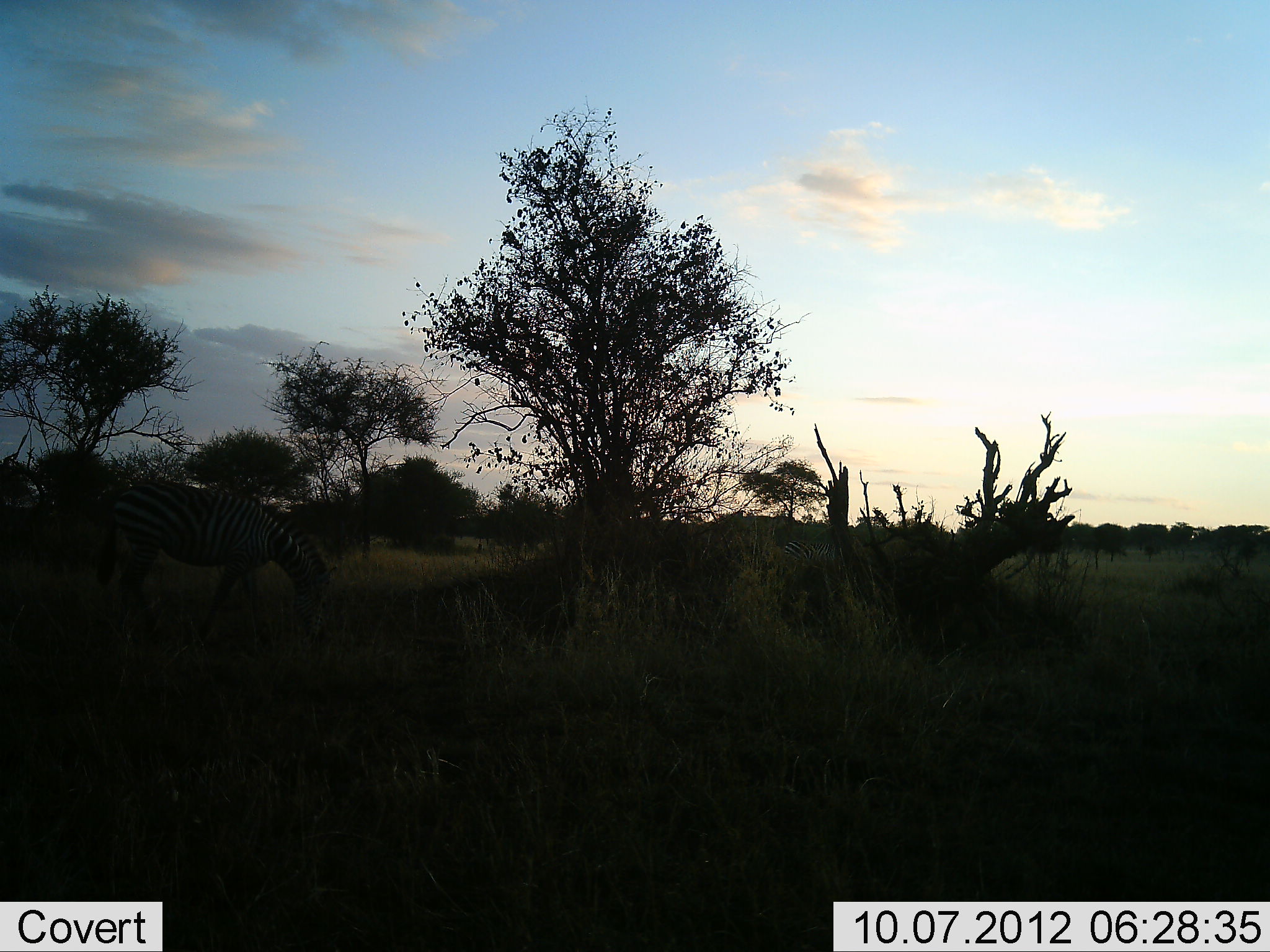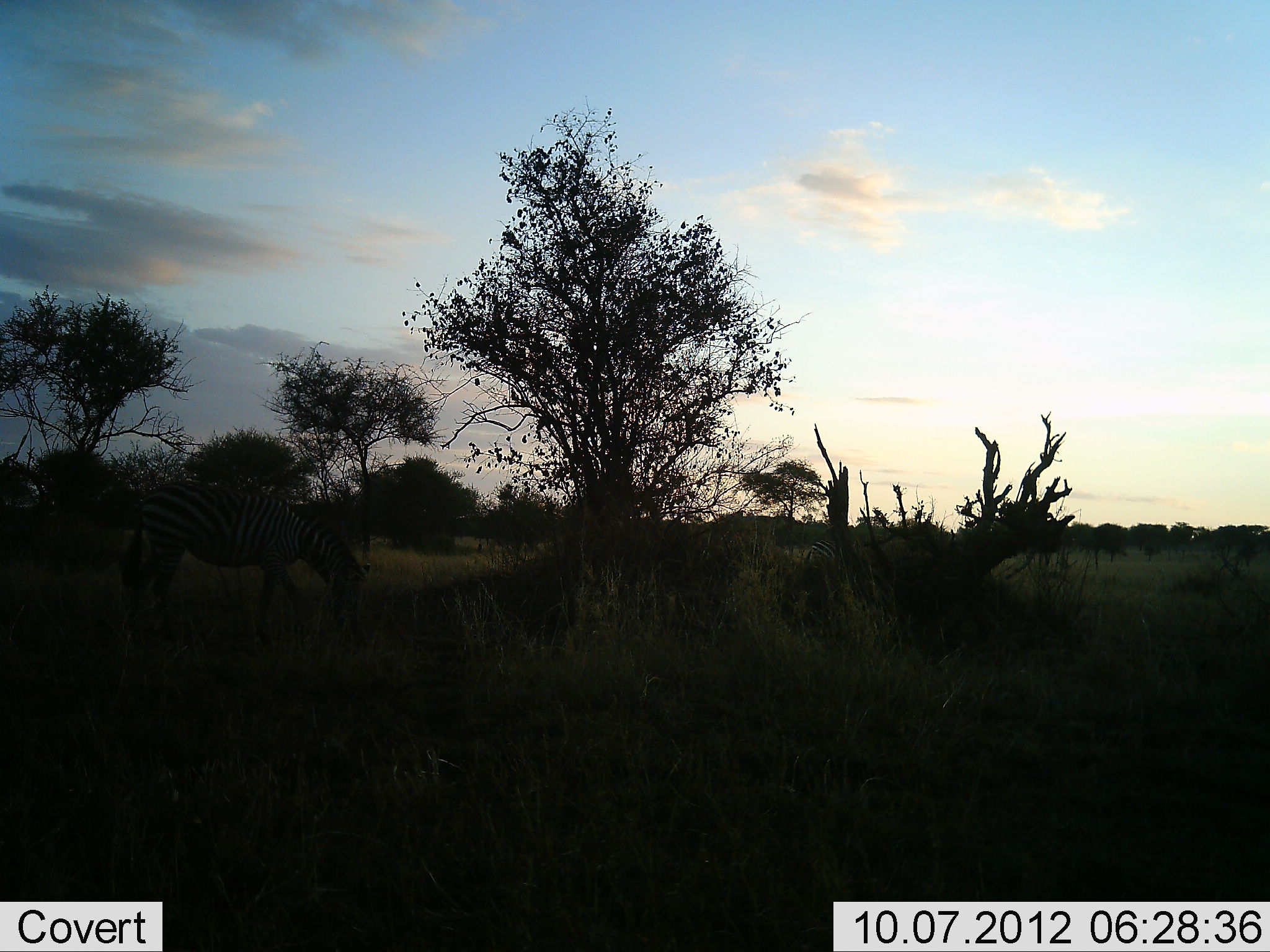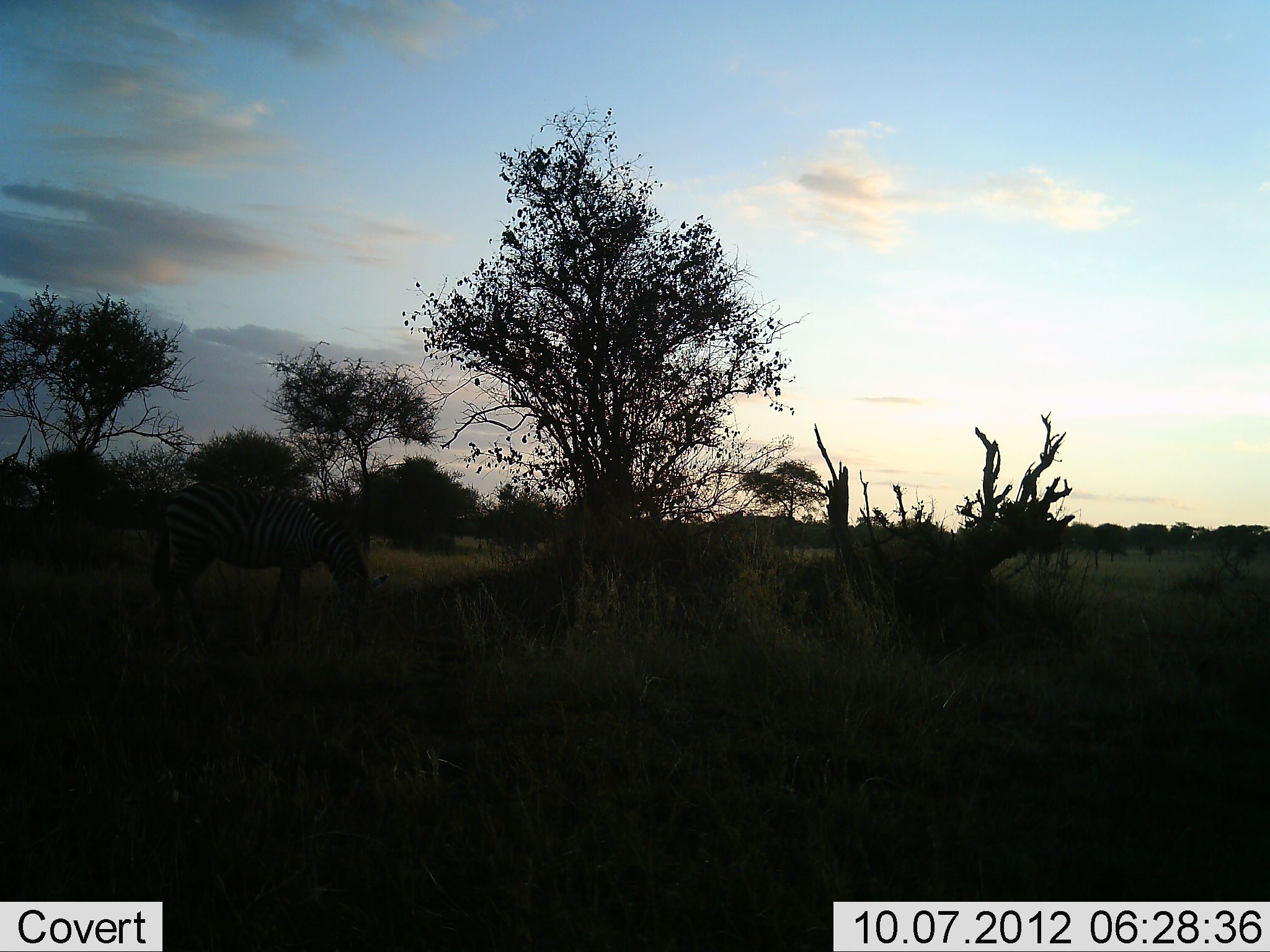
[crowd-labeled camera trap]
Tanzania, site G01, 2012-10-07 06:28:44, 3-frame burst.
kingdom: Animalia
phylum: Chordata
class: Mammalia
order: Perissodactyla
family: Equidae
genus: Equus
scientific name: Equus quagga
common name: plains zebra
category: zebra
Zebra (plains zebra) (Equus quagga), count 2. Behavior (volunteer vote fractions): standing 10%, resting 0%, moving 70%, interacting 0%. Young present (vote fraction): 0%. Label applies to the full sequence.